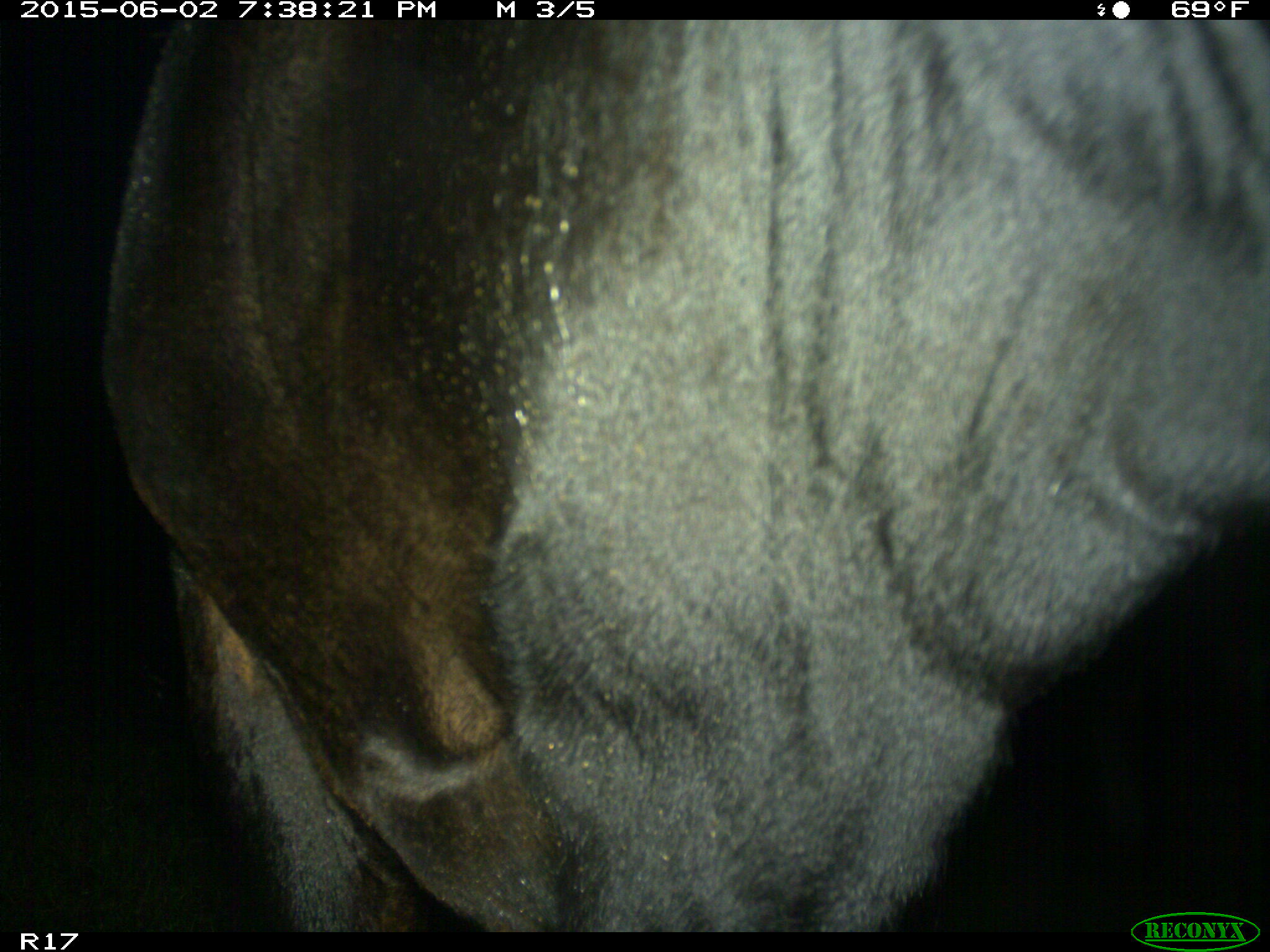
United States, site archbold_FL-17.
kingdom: Animalia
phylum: Chordata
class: Mammalia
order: Artiodactyla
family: Bovidae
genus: Bos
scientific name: Bos taurus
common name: domestic cow